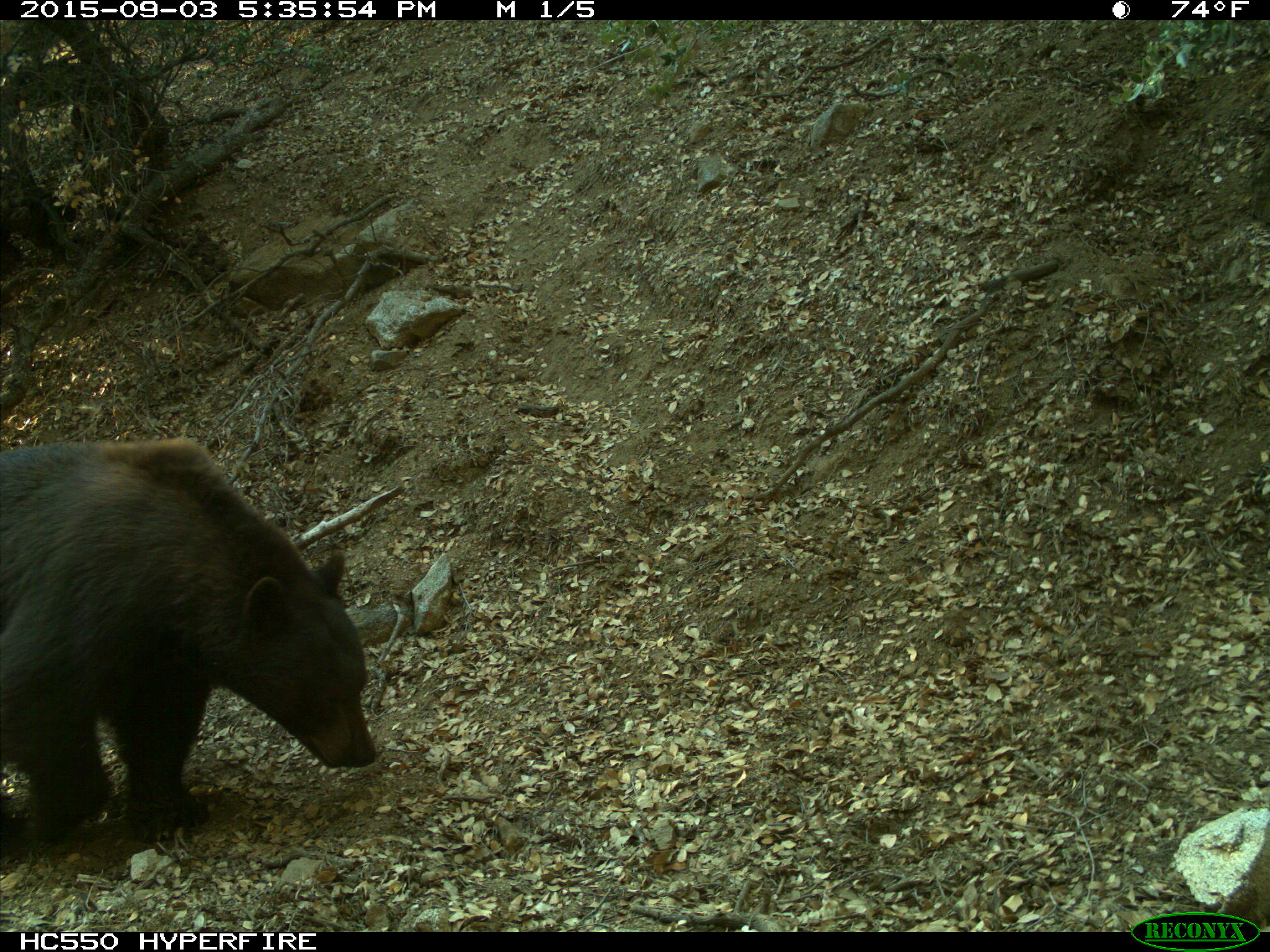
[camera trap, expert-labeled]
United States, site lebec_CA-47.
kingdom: Animalia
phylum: Chordata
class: Mammalia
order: Carnivora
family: Ursidae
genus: Ursus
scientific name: Ursus americanus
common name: american black bear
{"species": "Ursus americanus (american black bear)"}